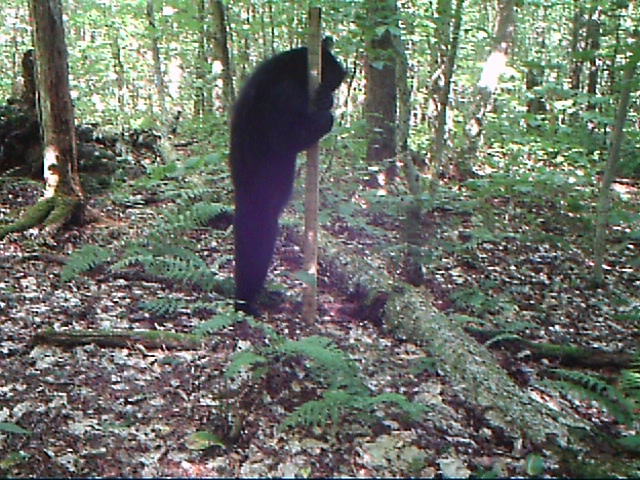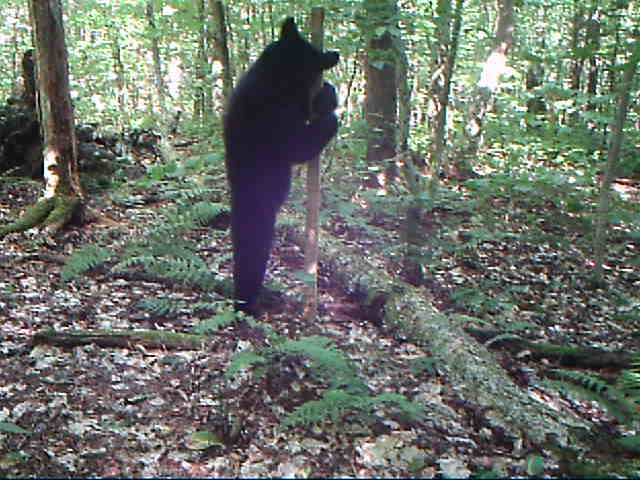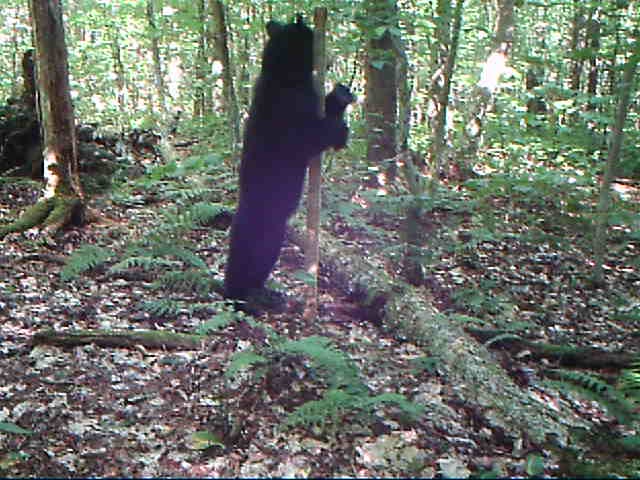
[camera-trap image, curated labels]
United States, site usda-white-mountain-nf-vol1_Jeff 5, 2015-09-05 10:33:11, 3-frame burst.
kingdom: Animalia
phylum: Chordata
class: Mammalia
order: Carnivora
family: Ursidae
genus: Ursus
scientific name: Ursus americanus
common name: black bear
Black bear (Ursus americanus).